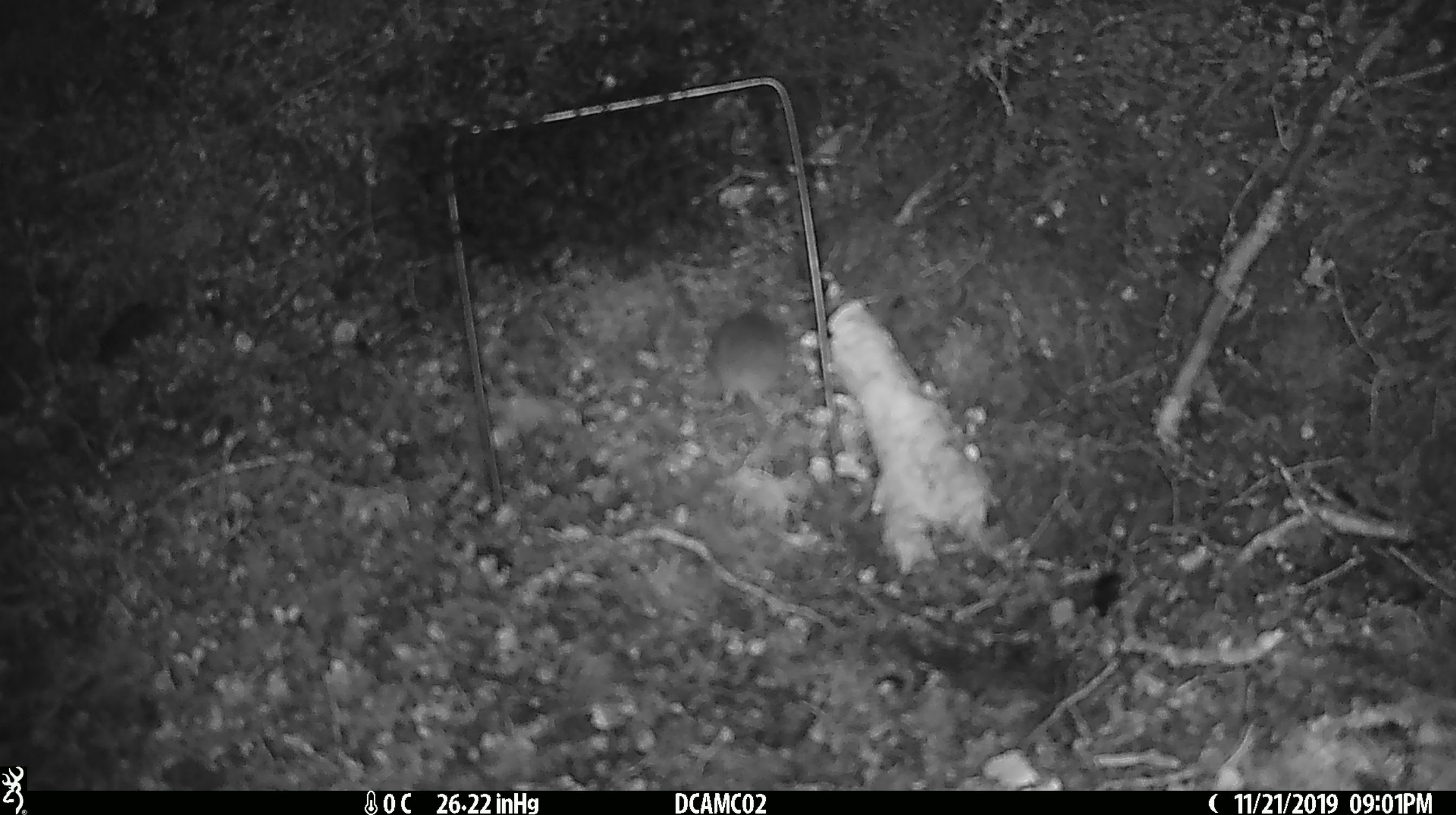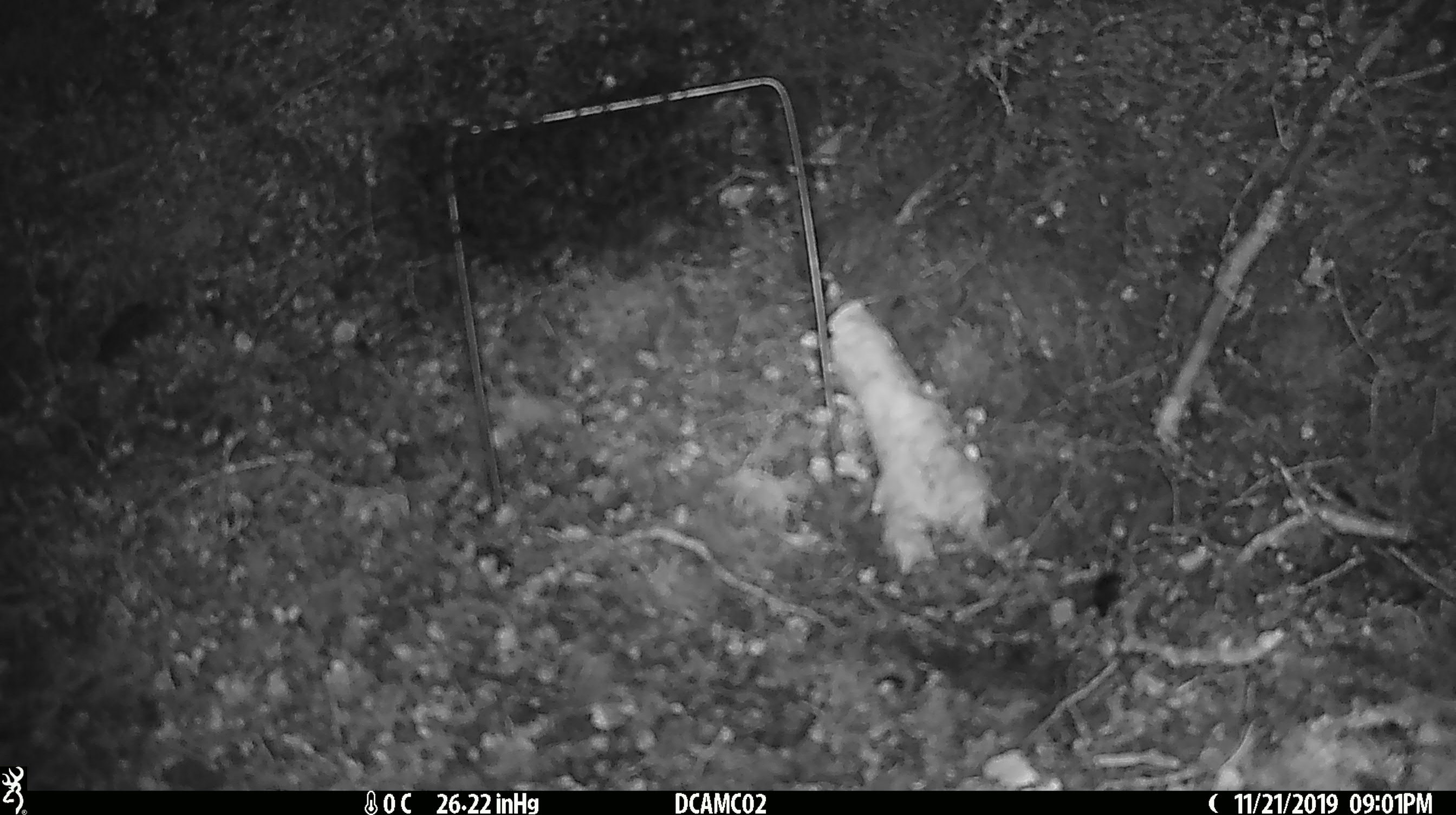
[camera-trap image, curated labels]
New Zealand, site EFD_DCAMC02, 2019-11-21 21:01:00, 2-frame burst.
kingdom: Animalia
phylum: Chordata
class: Mammalia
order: Rodentia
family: Muridae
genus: Mus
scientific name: Mus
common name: mouse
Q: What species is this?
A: Mouse (Mus).